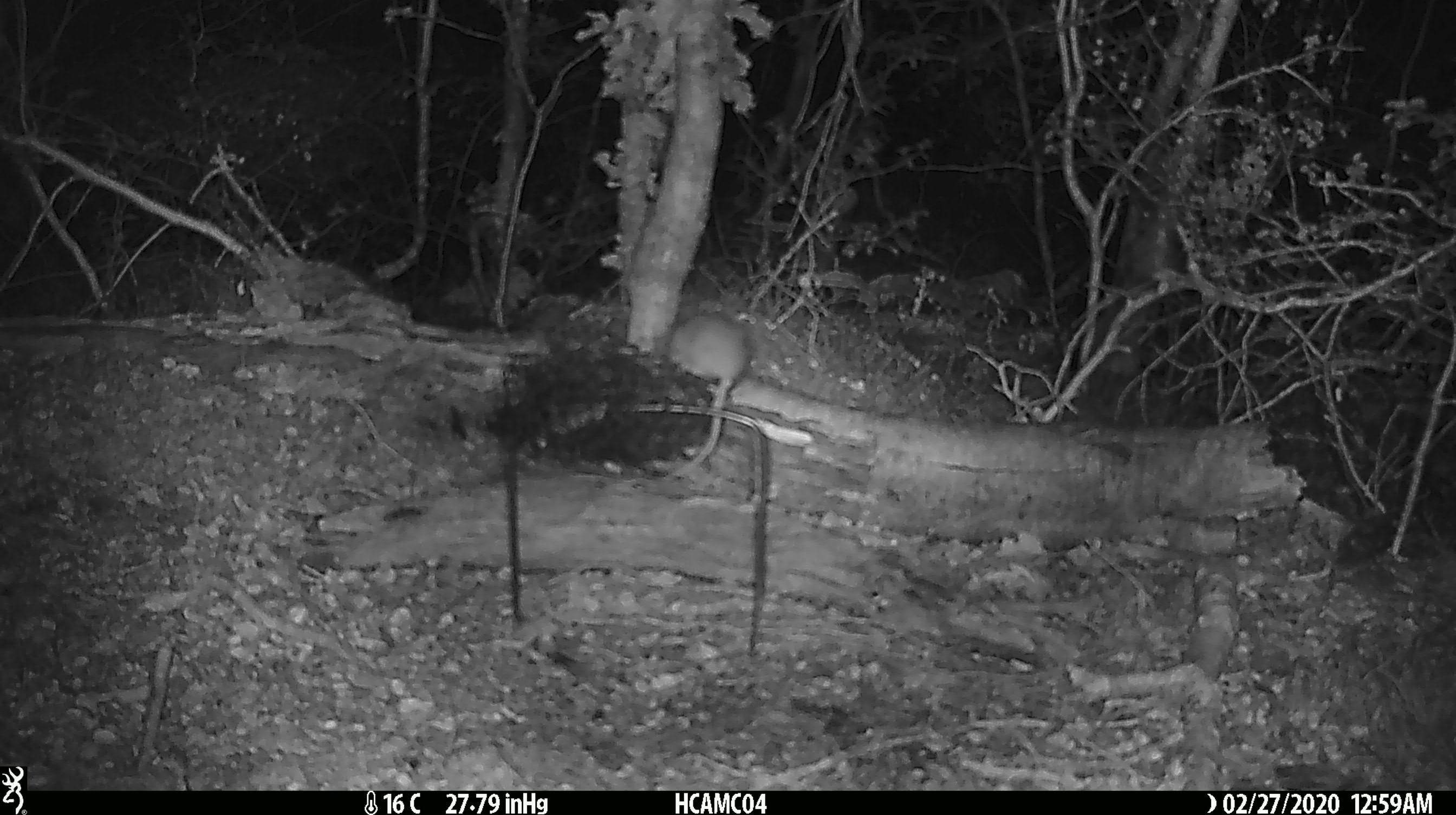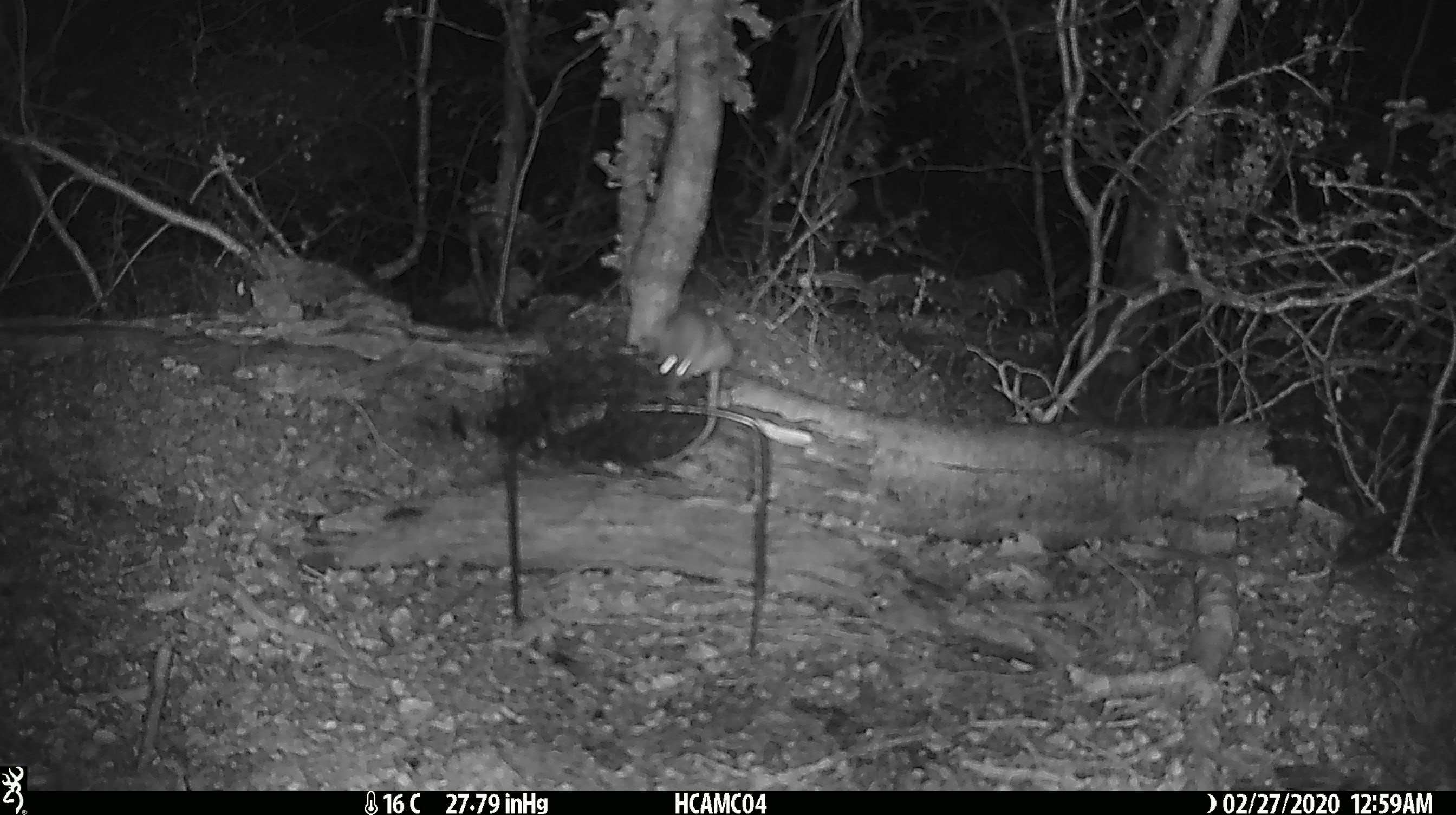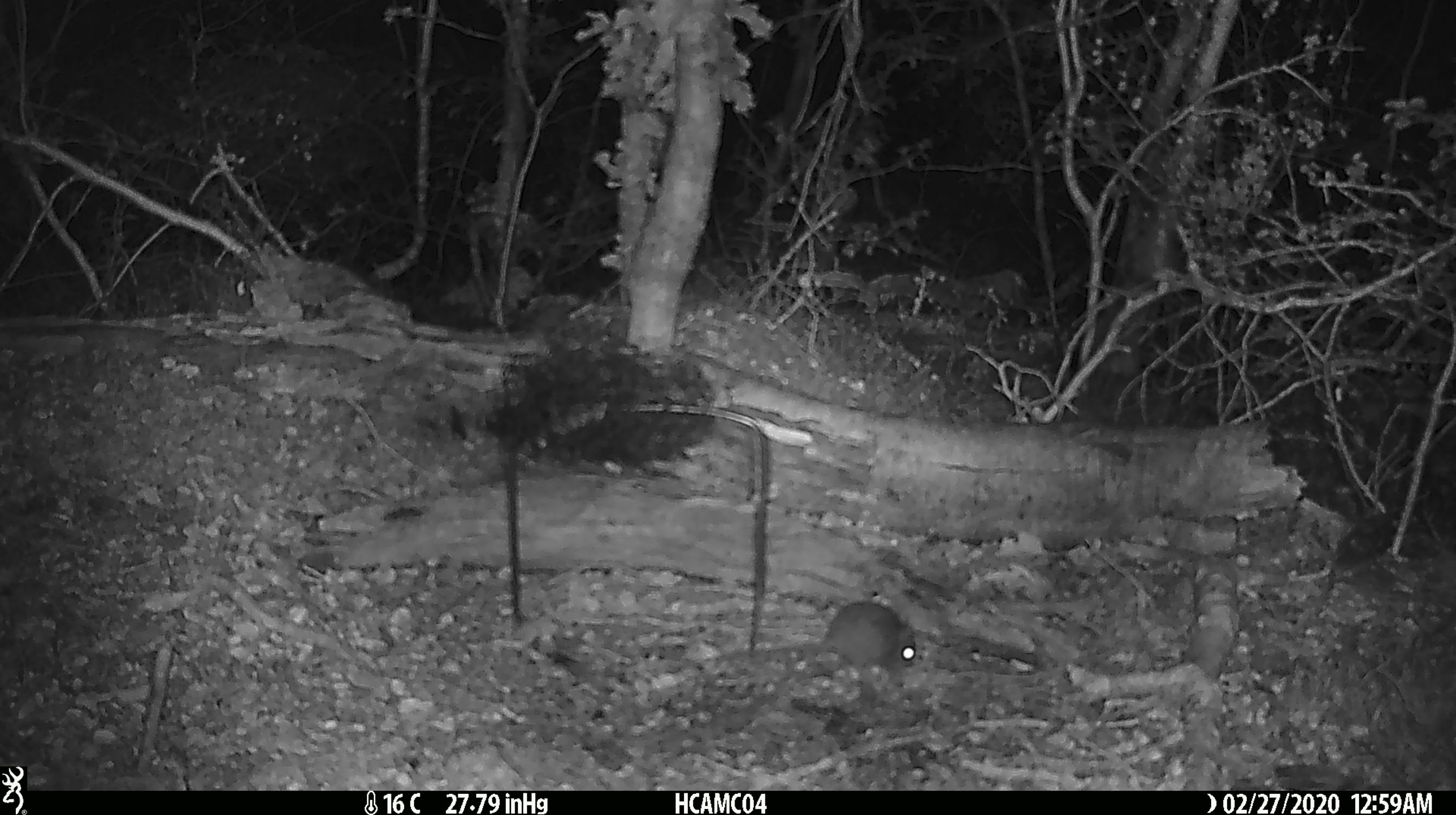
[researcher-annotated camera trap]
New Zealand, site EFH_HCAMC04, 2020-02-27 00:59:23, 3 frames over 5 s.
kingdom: Animalia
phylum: Chordata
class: Mammalia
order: Rodentia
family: Muridae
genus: Mus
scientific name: Mus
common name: mouse